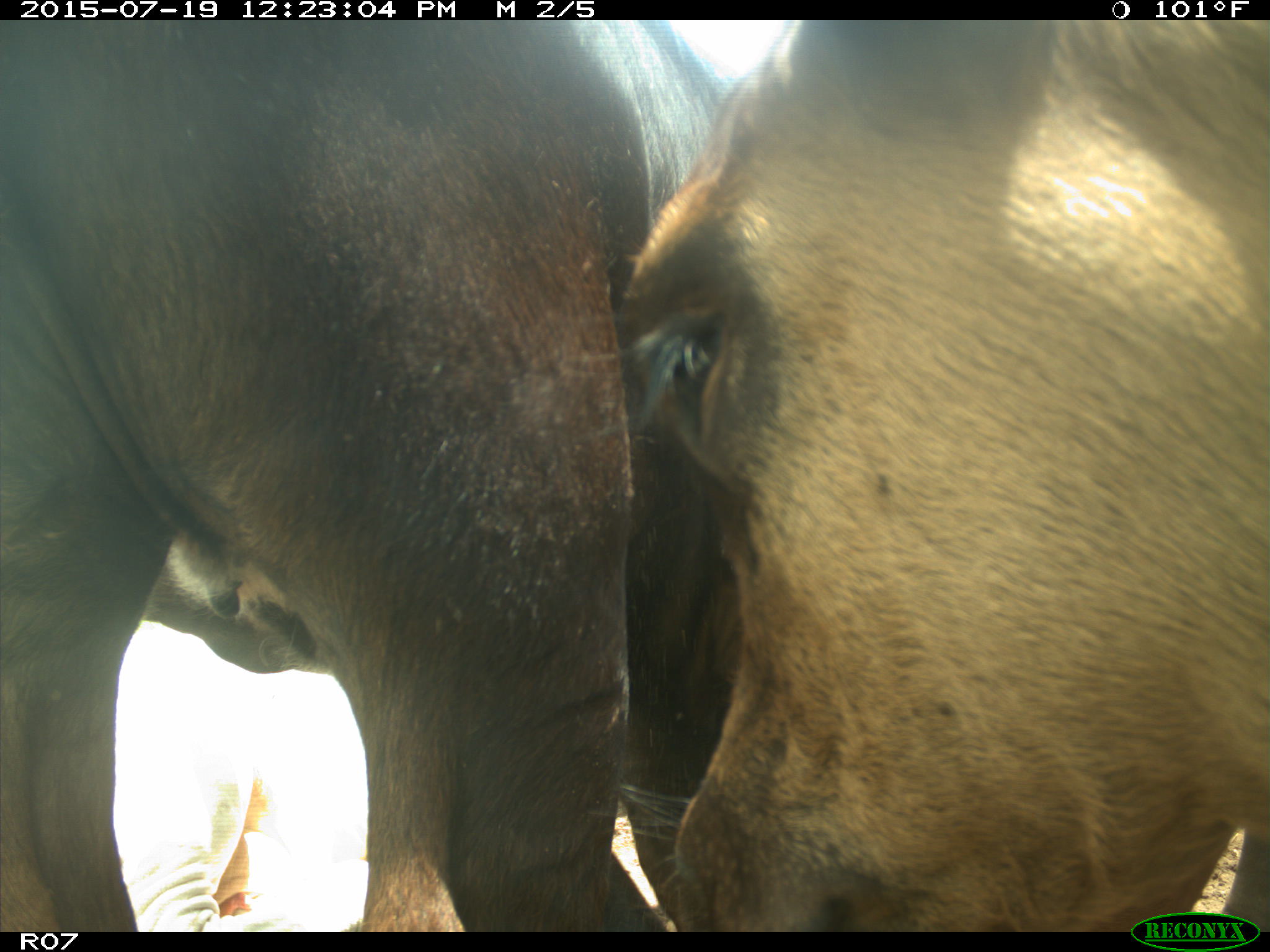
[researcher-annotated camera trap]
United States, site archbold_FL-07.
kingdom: Animalia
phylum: Chordata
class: Mammalia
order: Artiodactyla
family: Bovidae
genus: Bos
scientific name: Bos taurus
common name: domestic cow